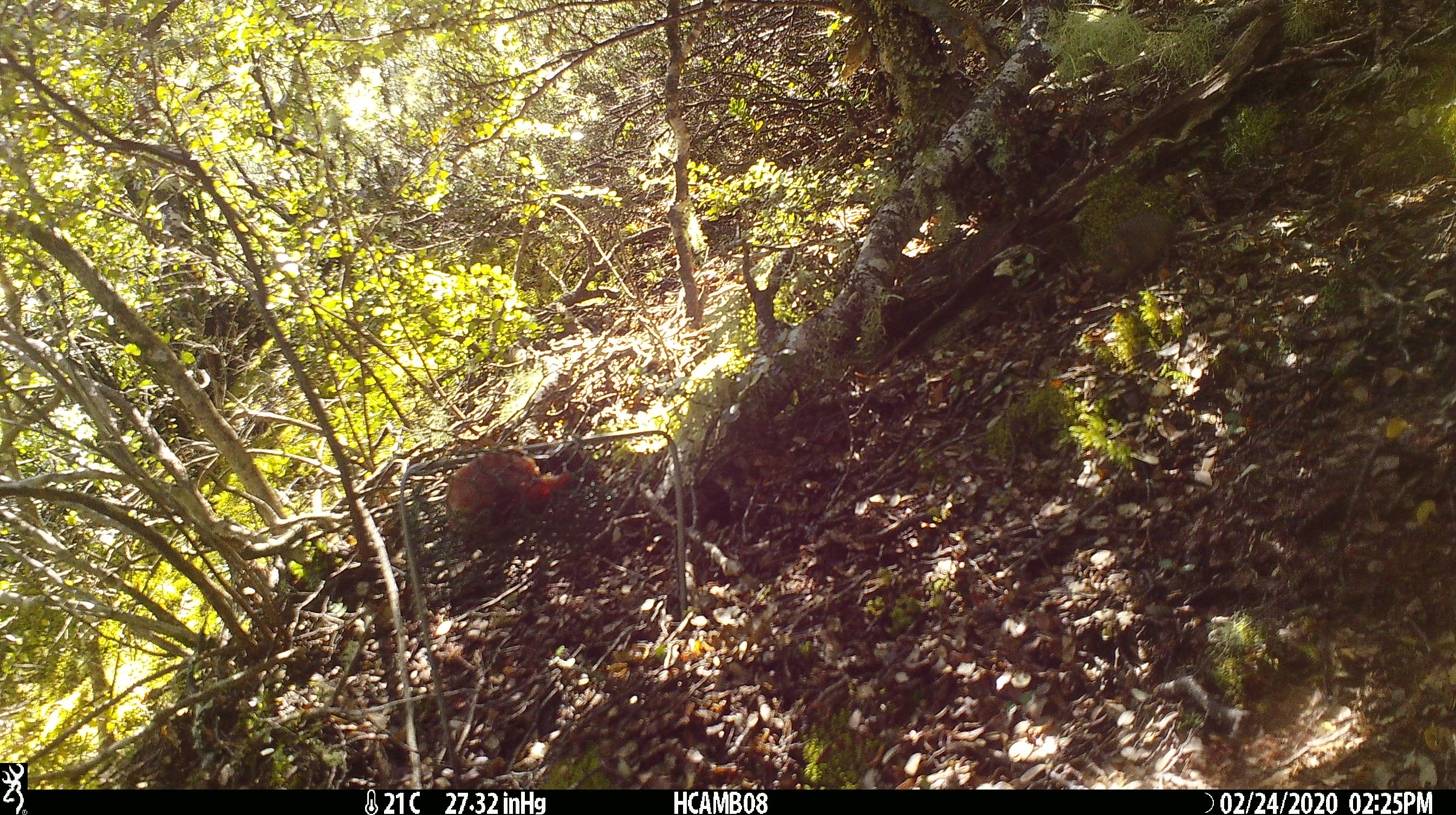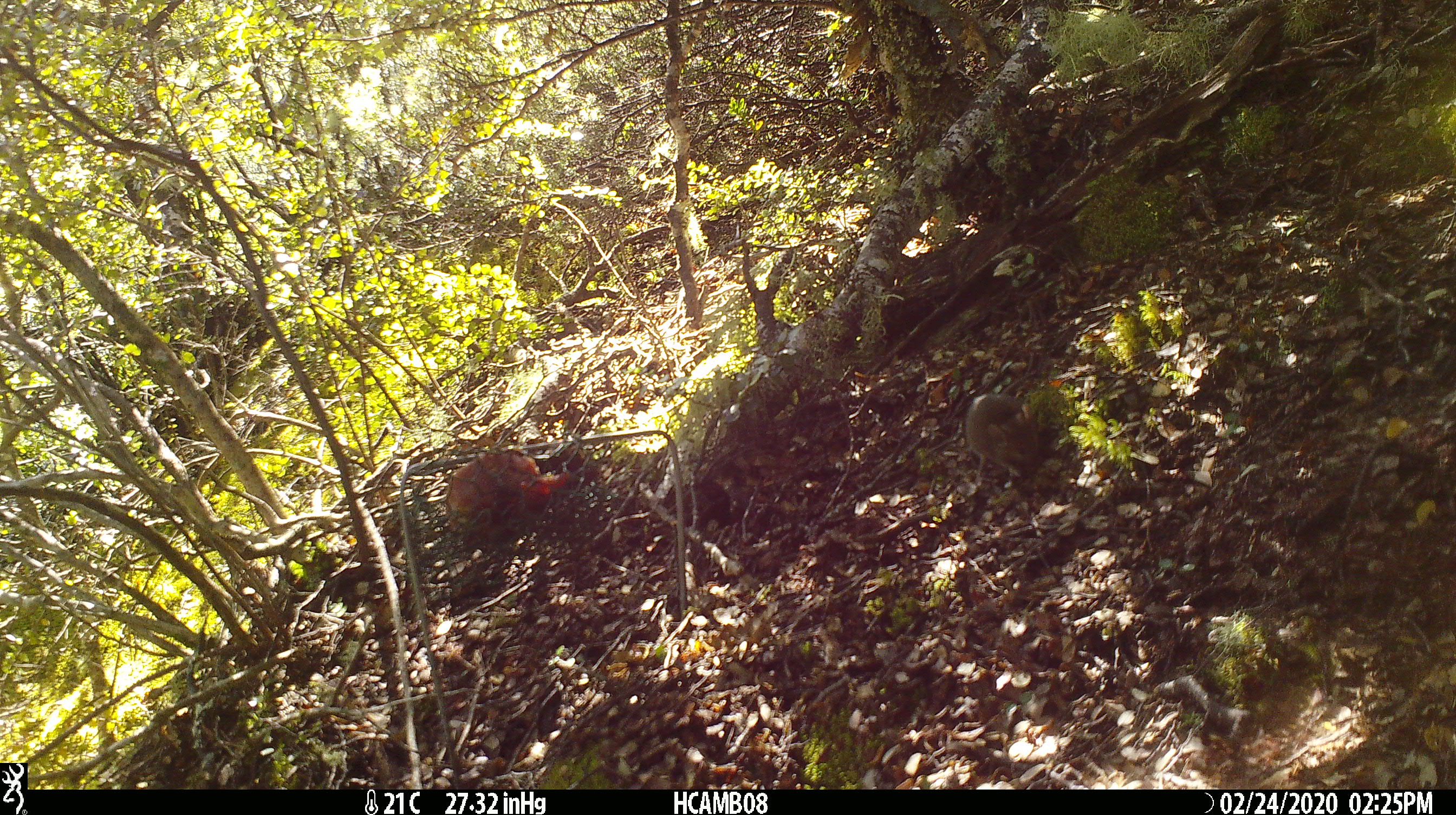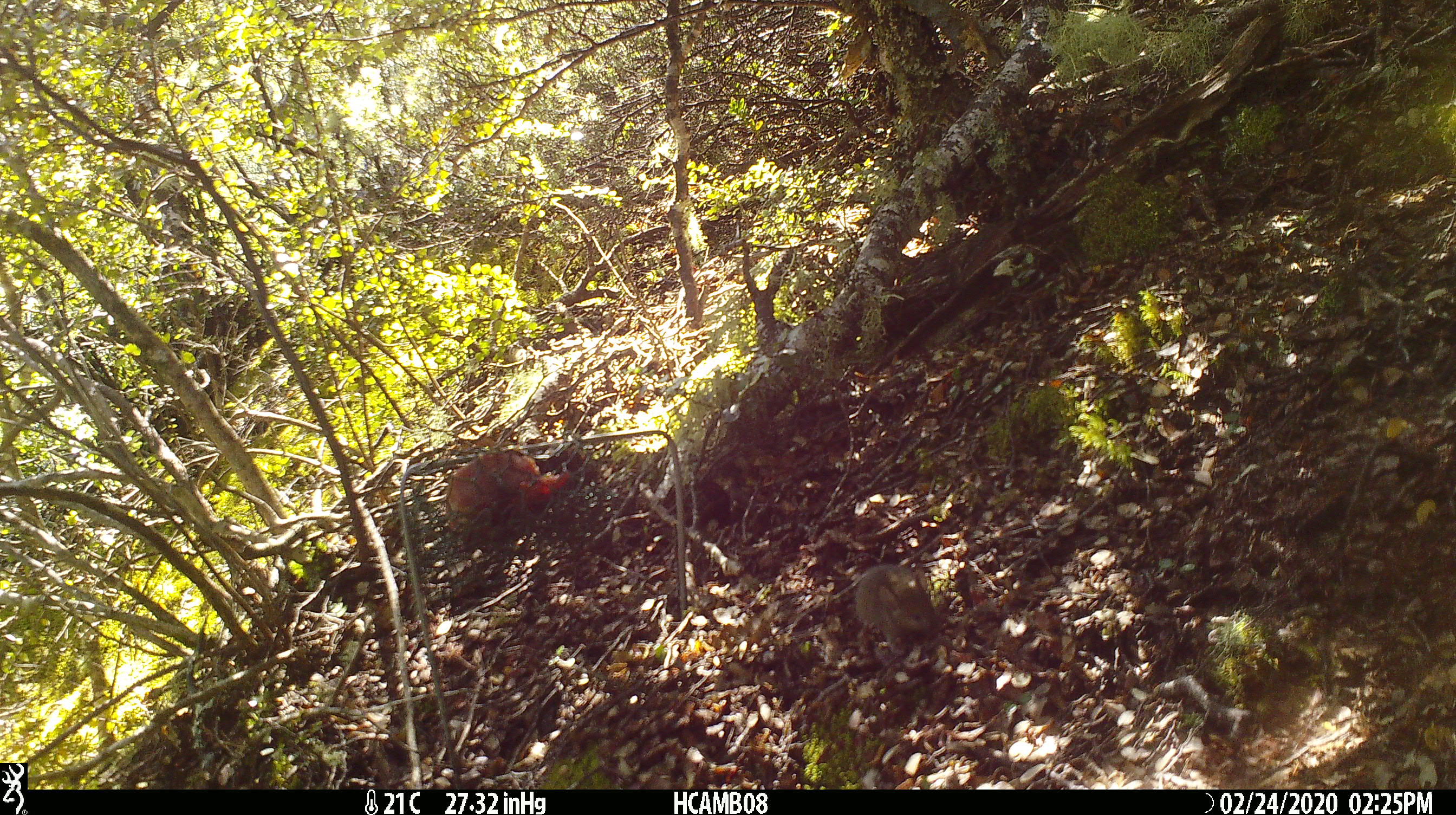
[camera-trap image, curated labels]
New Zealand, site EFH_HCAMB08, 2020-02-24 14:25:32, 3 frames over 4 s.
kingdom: Animalia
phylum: Chordata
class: Mammalia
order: Rodentia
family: Muridae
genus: Mus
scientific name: Mus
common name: mouse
Mouse (Mus).